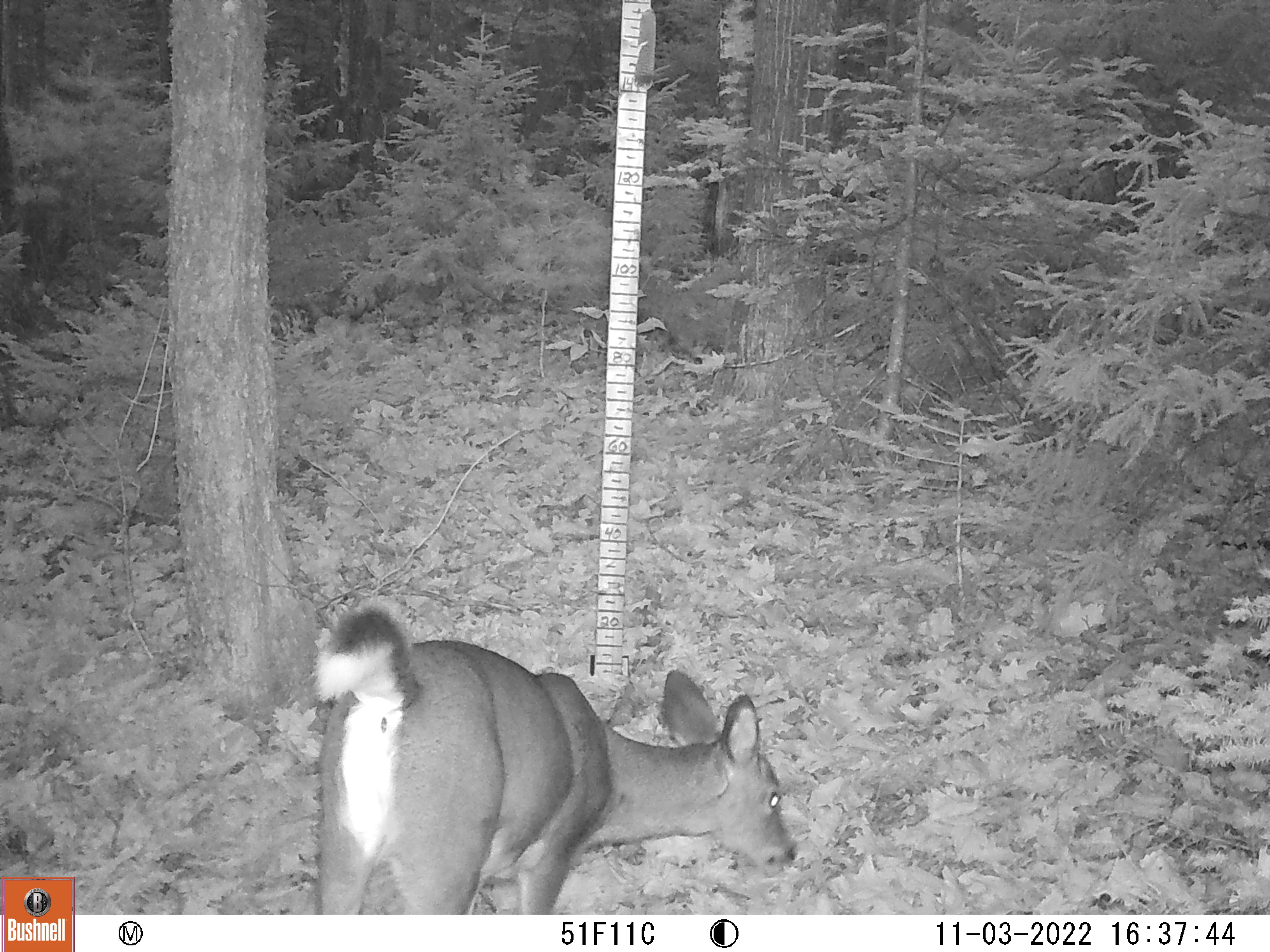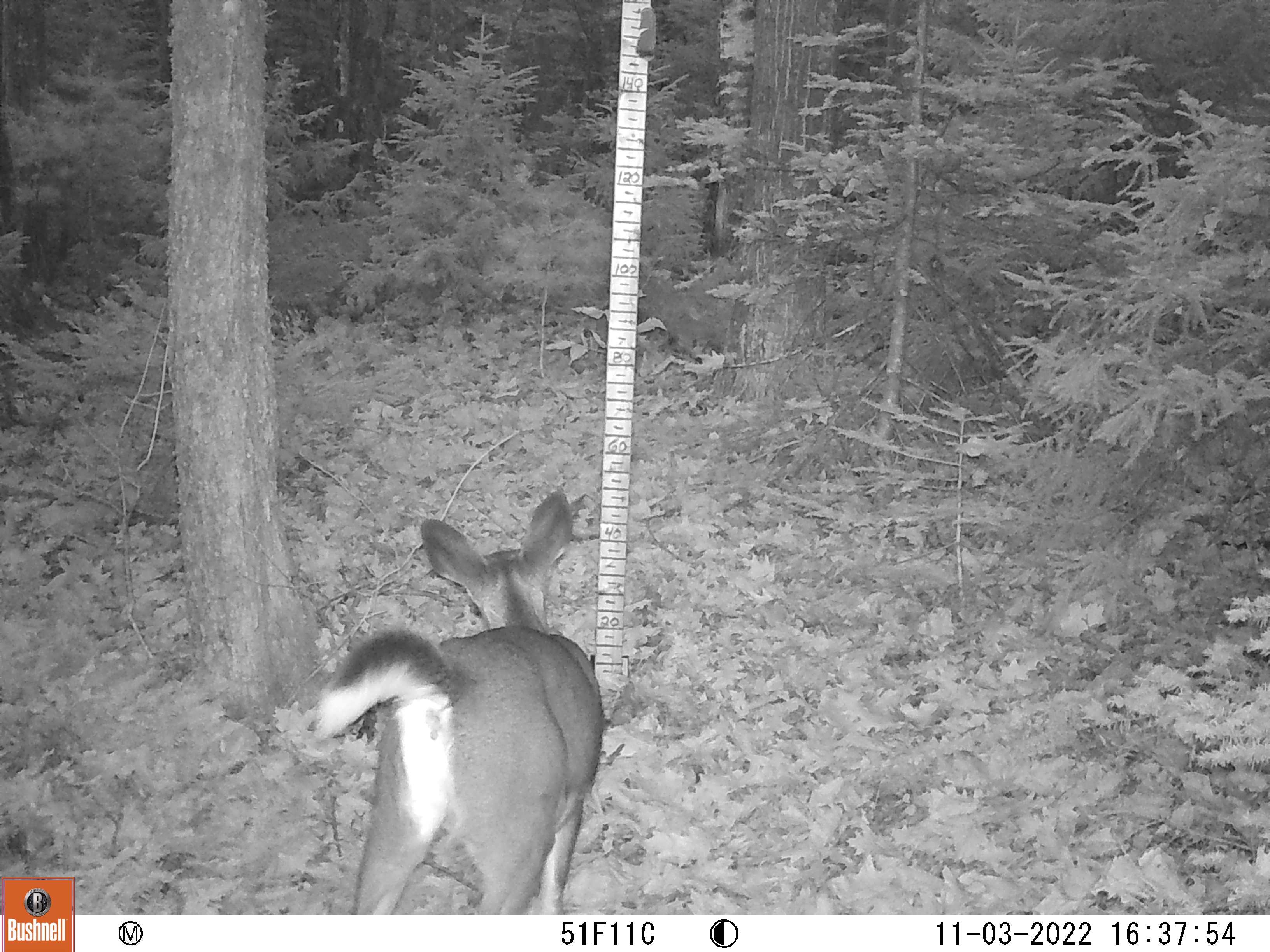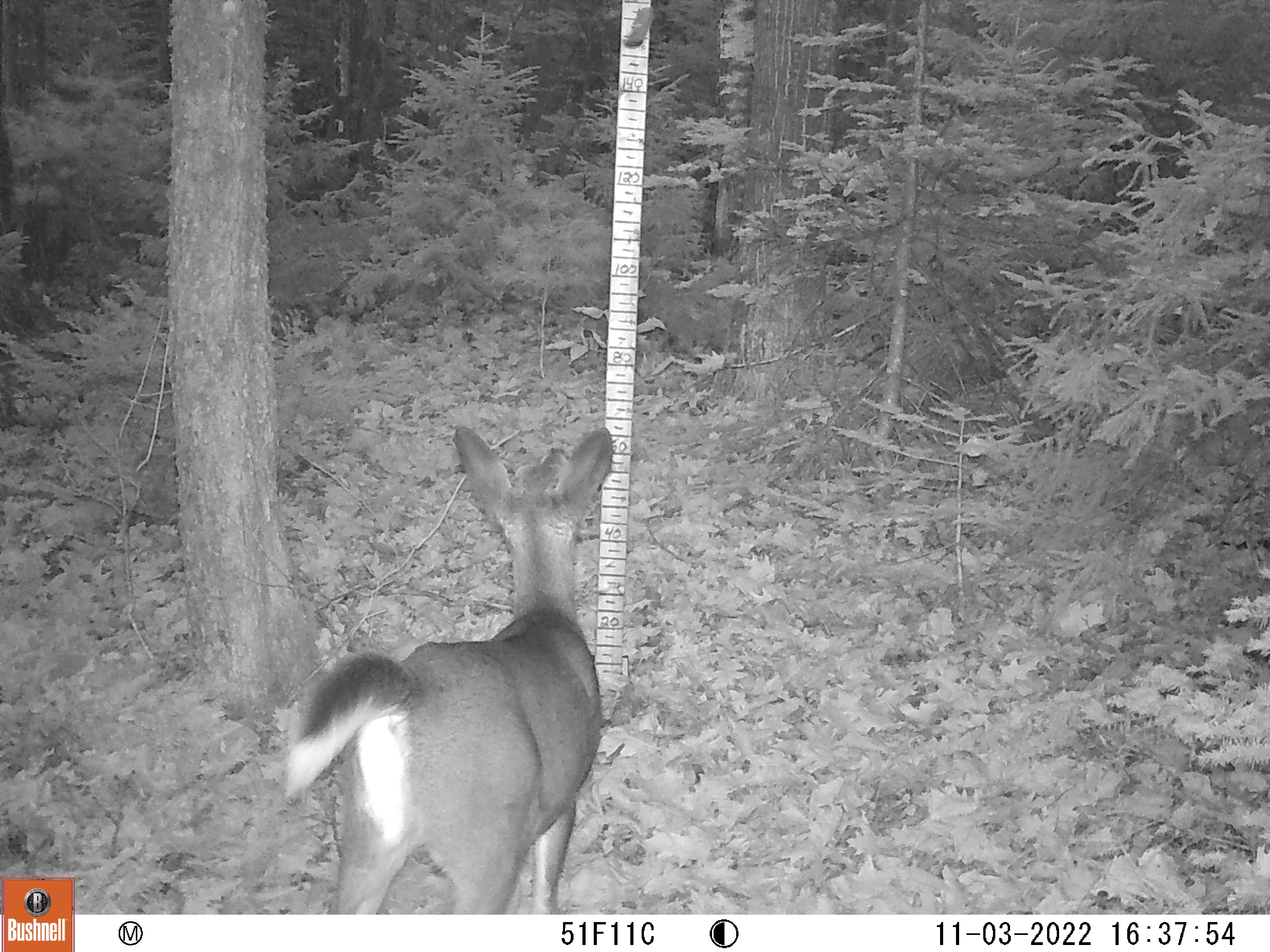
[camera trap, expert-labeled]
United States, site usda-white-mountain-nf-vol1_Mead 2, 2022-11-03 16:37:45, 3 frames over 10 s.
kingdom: Animalia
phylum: Chordata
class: Mammalia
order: Artiodactyla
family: Cervidae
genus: Odocoileus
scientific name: Odocoileus virginianus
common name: white-tailed deer